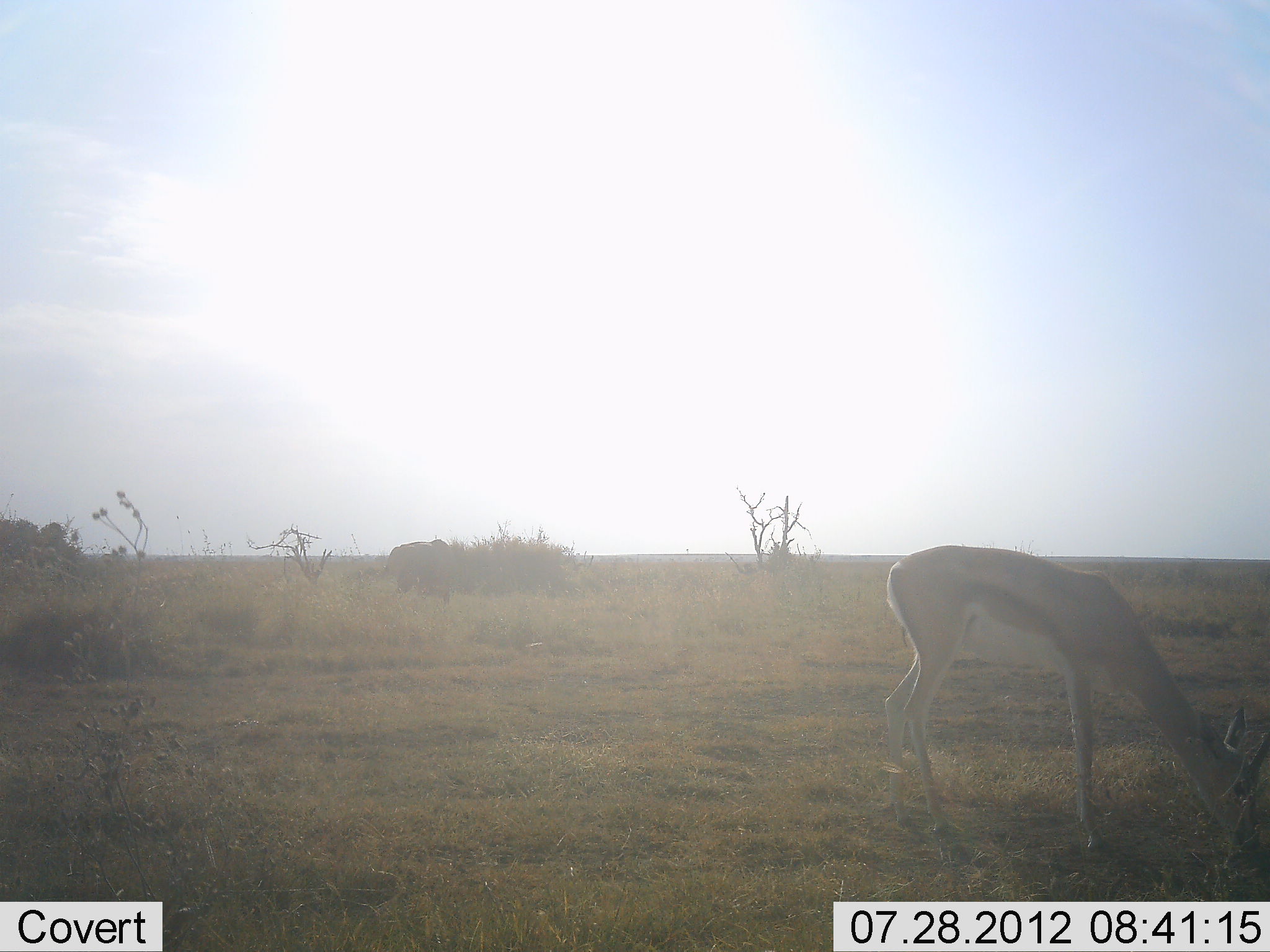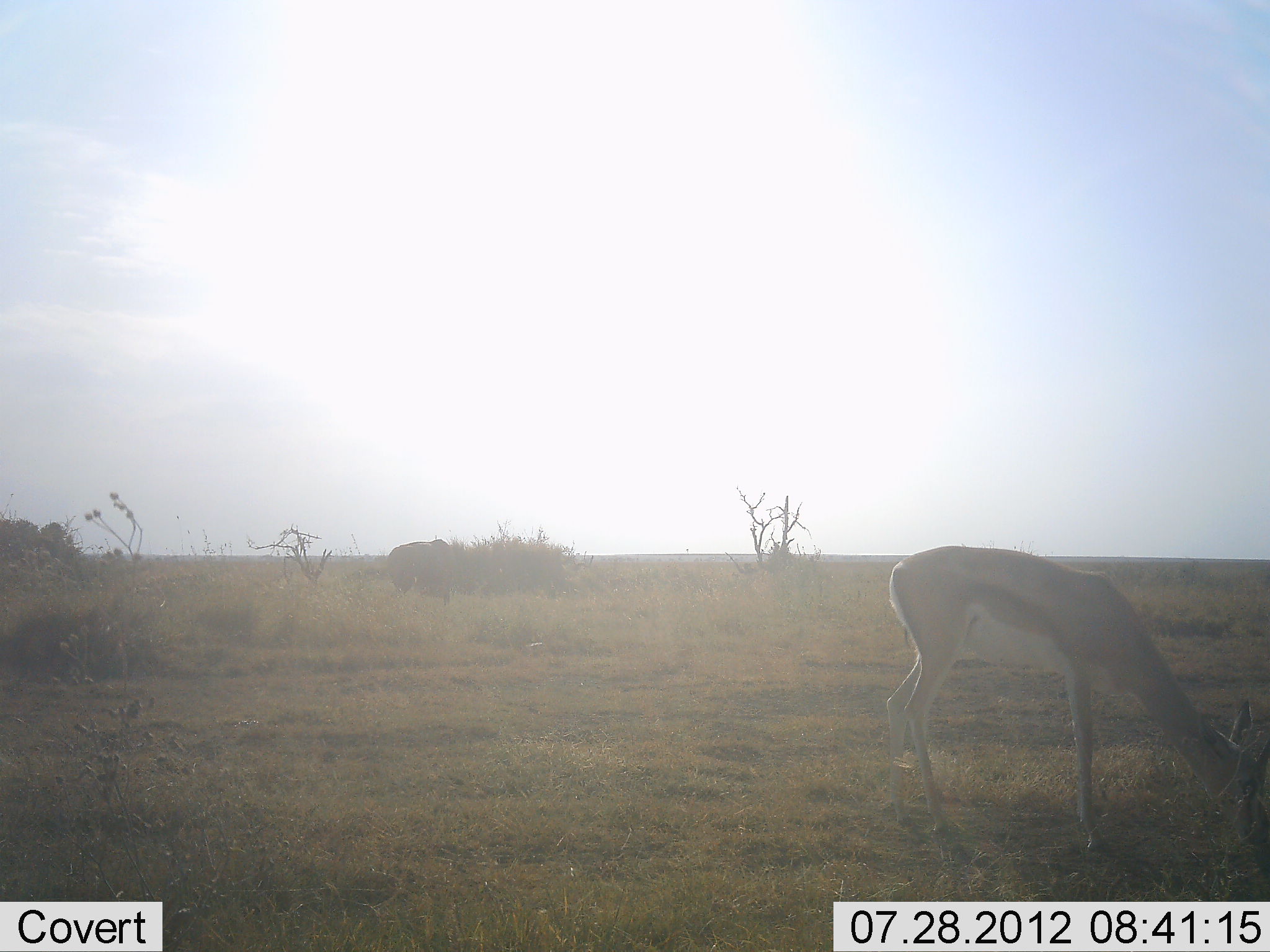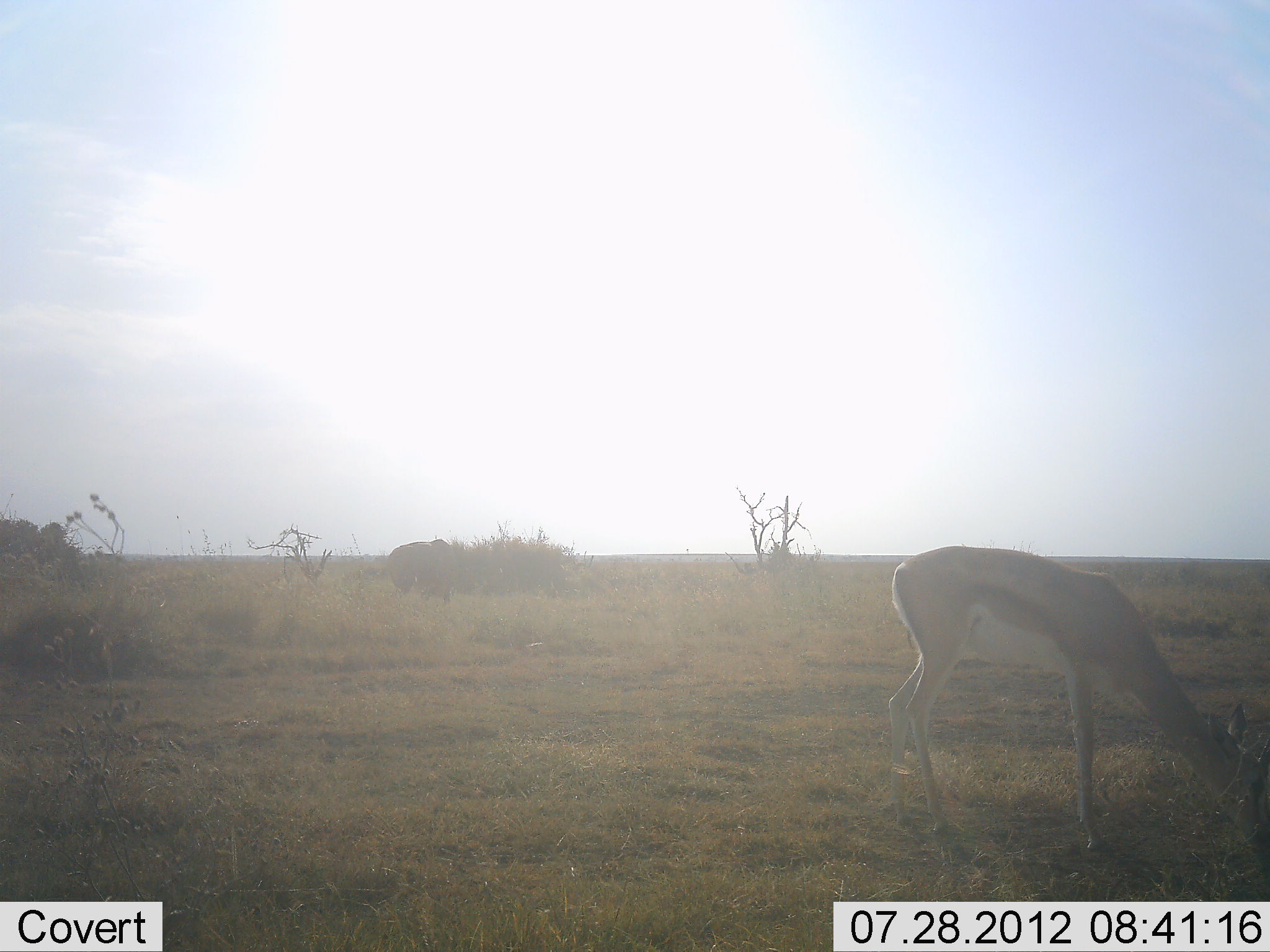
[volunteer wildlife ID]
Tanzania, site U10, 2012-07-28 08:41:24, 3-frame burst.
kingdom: Animalia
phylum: Chordata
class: Mammalia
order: Artiodactyla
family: Bovidae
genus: Eudorcas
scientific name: Eudorcas thomsonii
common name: thomson's gazelle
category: gazellethomsons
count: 1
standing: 20%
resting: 0%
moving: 0%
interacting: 0%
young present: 0%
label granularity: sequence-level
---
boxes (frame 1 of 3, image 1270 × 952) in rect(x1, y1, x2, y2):
animal: rect(885, 545, 1270, 866); rect(385, 540, 450, 589)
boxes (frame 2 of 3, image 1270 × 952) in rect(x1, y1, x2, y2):
animal: rect(876, 546, 1270, 849); rect(385, 540, 450, 589)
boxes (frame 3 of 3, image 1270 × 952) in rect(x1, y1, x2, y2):
animal: rect(885, 546, 1270, 849); rect(389, 540, 450, 589)